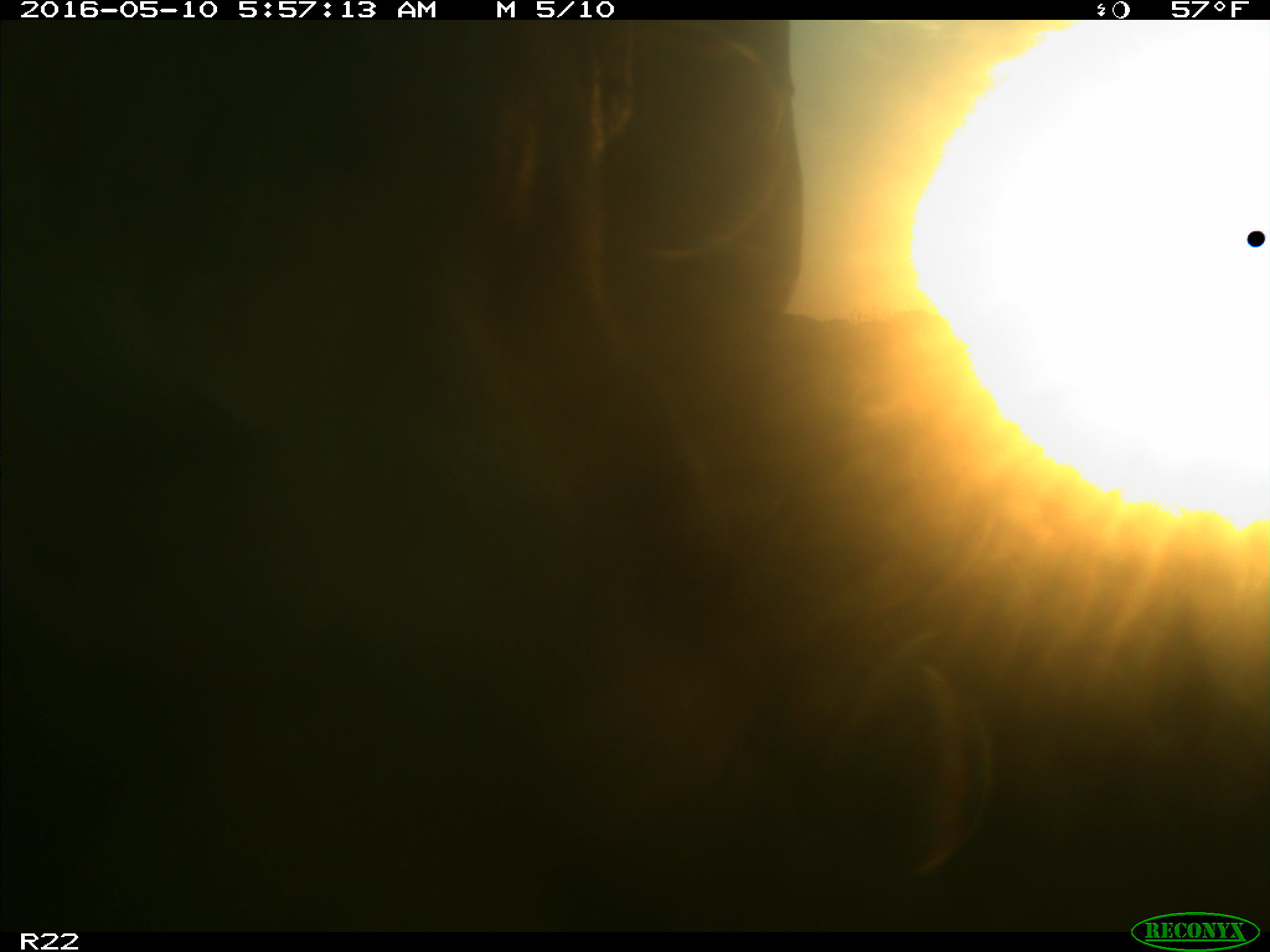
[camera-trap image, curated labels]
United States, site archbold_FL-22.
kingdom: Animalia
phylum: Chordata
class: Mammalia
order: Artiodactyla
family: Bovidae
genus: Bos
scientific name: Bos taurus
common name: domestic cow